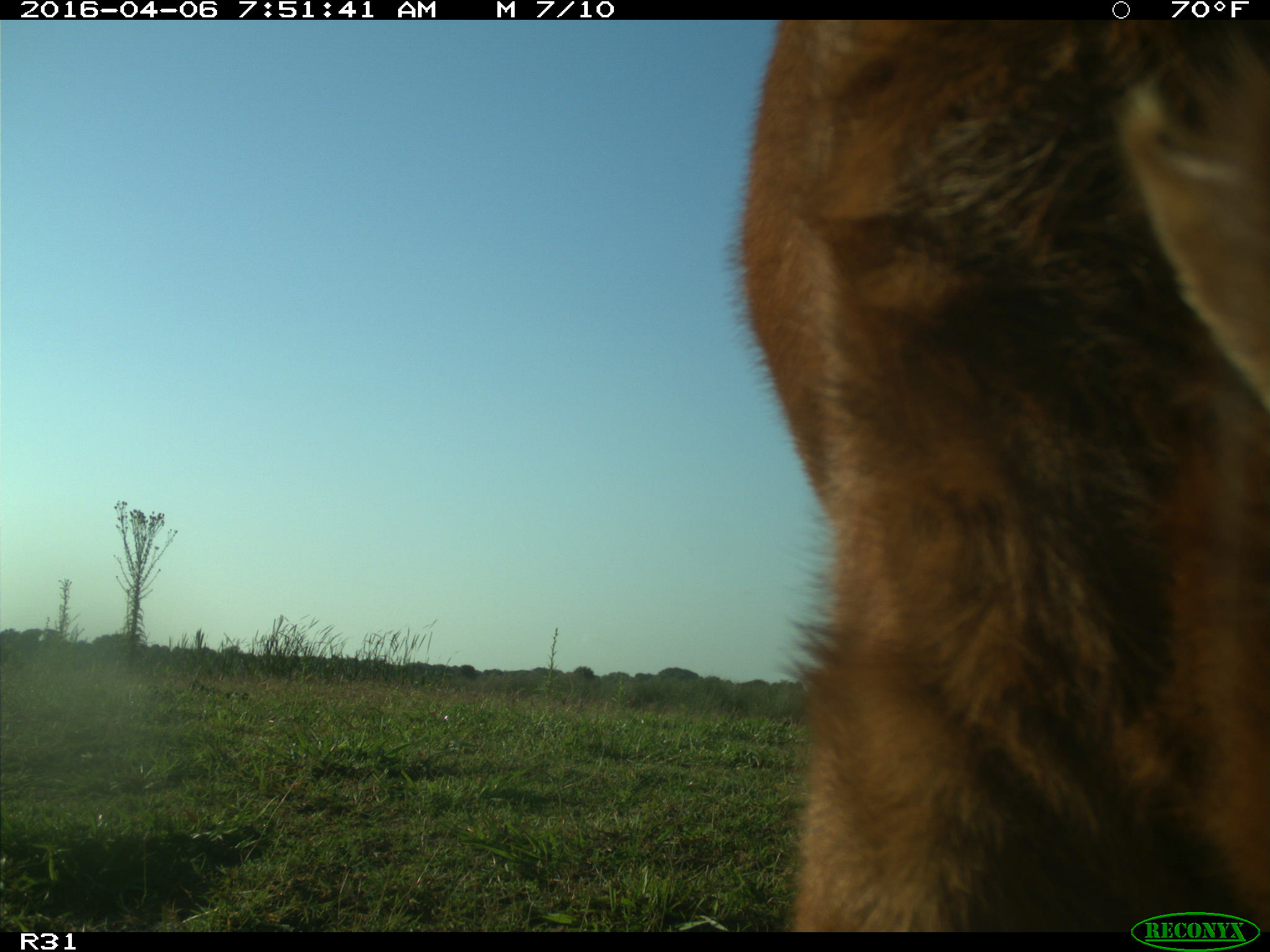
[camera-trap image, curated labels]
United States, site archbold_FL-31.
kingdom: Animalia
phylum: Chordata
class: Mammalia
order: Artiodactyla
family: Bovidae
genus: Bos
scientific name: Bos taurus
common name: domestic cow